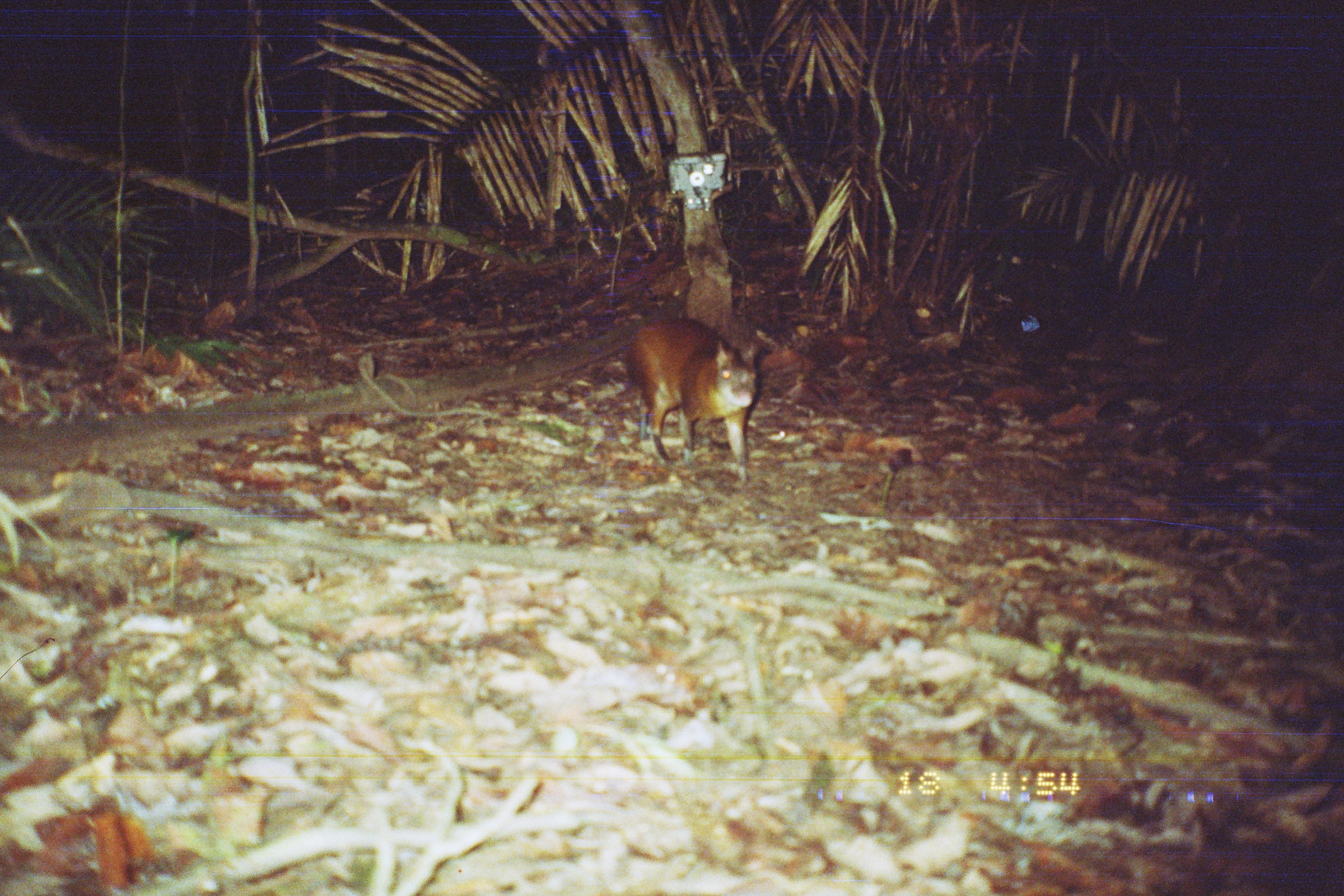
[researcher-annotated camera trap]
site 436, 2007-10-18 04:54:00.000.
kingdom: Animalia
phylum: Chordata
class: Mammalia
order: Rodentia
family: Dasyproctidae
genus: Dasyprocta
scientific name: Dasyprocta punctata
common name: central american agouti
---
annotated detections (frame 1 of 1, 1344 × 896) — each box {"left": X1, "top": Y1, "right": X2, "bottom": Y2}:
dasyprocta punctata: {"left": 627, "top": 320, "right": 763, "bottom": 485}